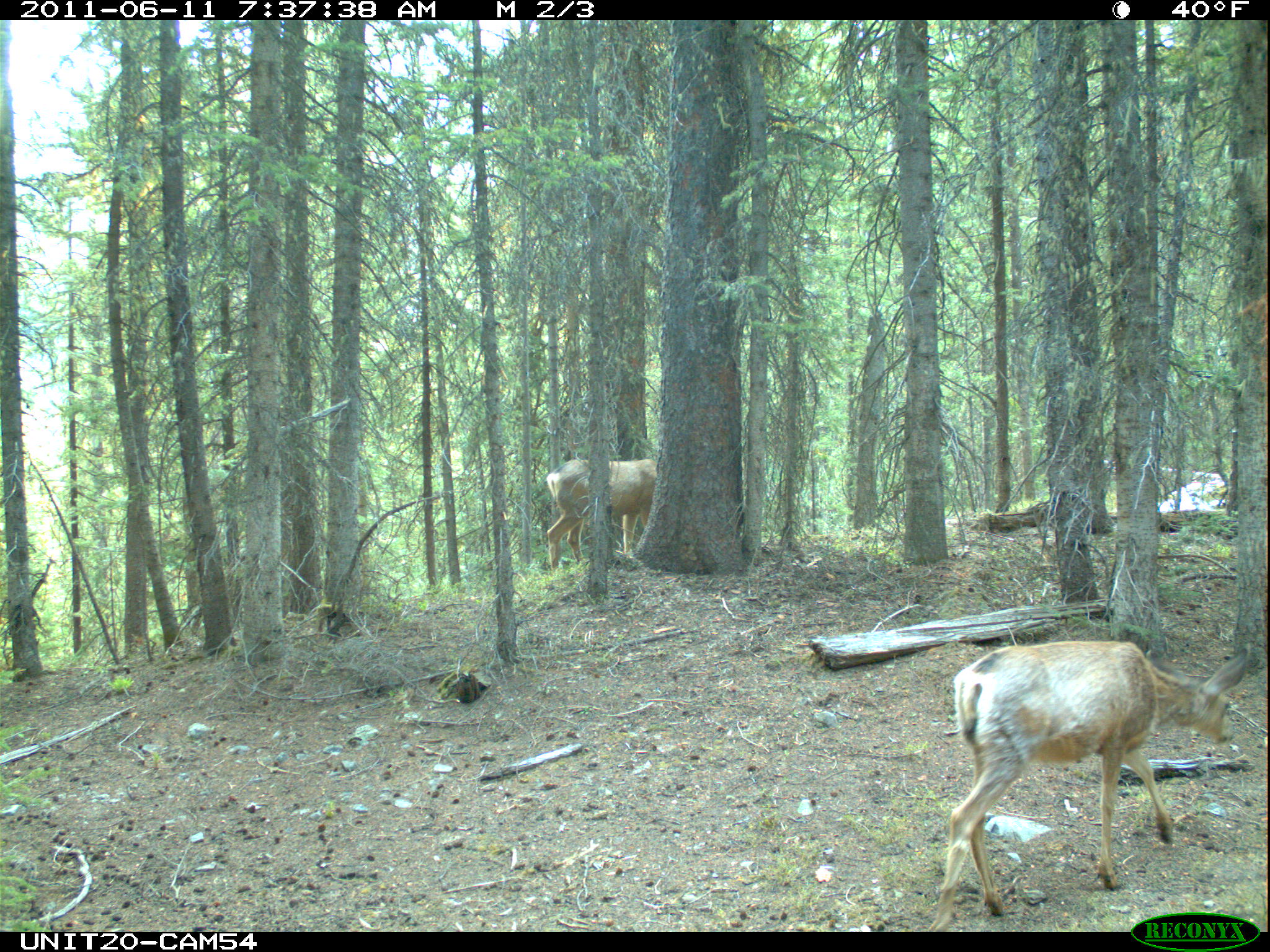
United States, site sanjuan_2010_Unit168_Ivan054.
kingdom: Animalia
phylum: Chordata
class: Mammalia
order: Artiodactyla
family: Cervidae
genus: Odocoileus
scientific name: Odocoileus hemionus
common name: mule deer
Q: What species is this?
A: Odocoileus hemionus (mule deer).